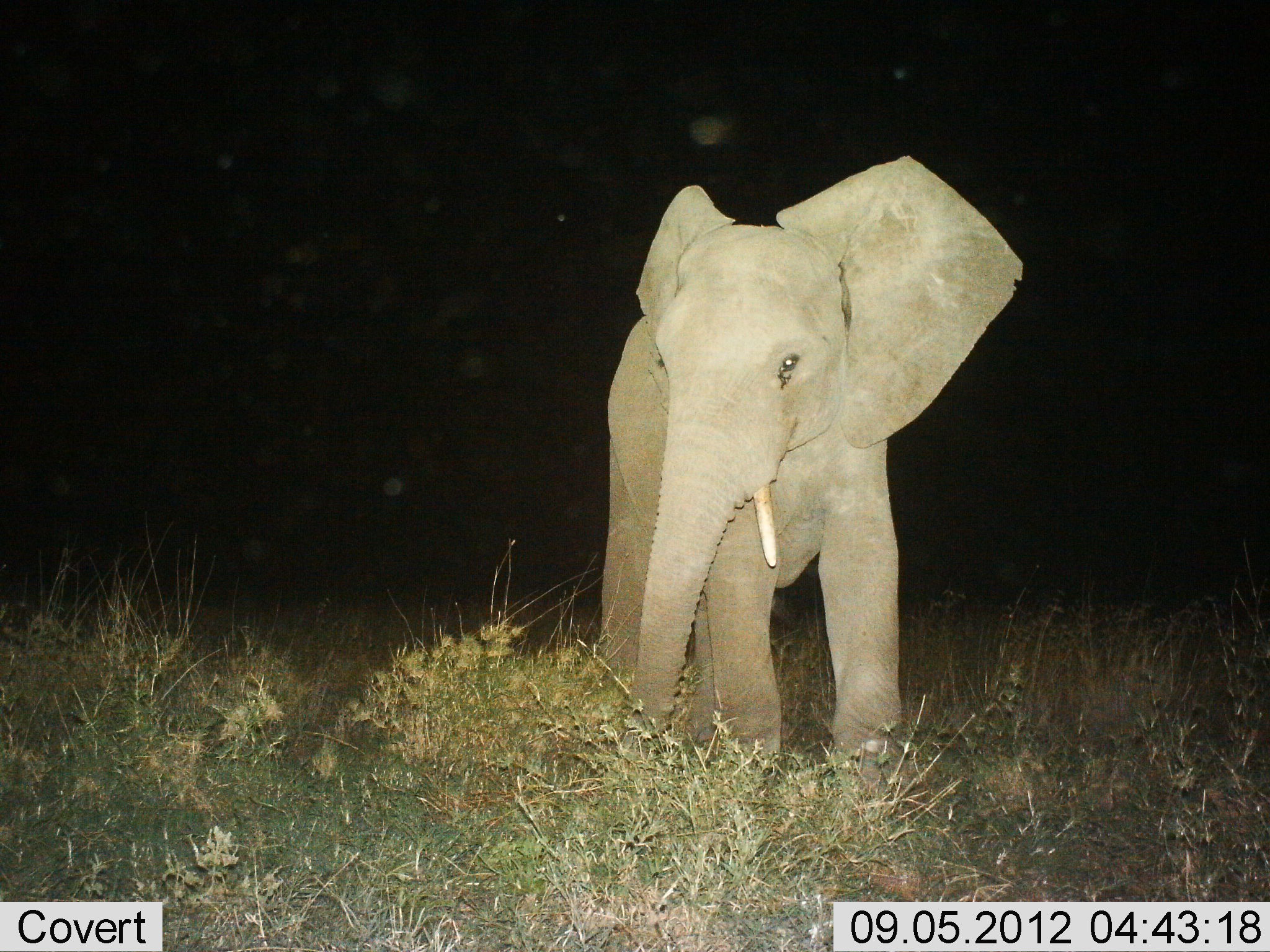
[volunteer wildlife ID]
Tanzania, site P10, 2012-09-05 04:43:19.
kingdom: Animalia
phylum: Chordata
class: Mammalia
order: Proboscidea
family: Elephantidae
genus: Loxodonta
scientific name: Loxodonta africana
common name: african bush elephant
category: elephant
Elephant (african bush elephant) (Loxodonta africana), count 1. Behavior (volunteer vote fractions): standing 80%, resting 0%, moving 20%, interacting 0%. Young present (vote fraction): 40%. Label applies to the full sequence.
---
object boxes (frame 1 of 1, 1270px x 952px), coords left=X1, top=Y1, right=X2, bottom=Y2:
animal: left=590, top=152, right=1030, bottom=761